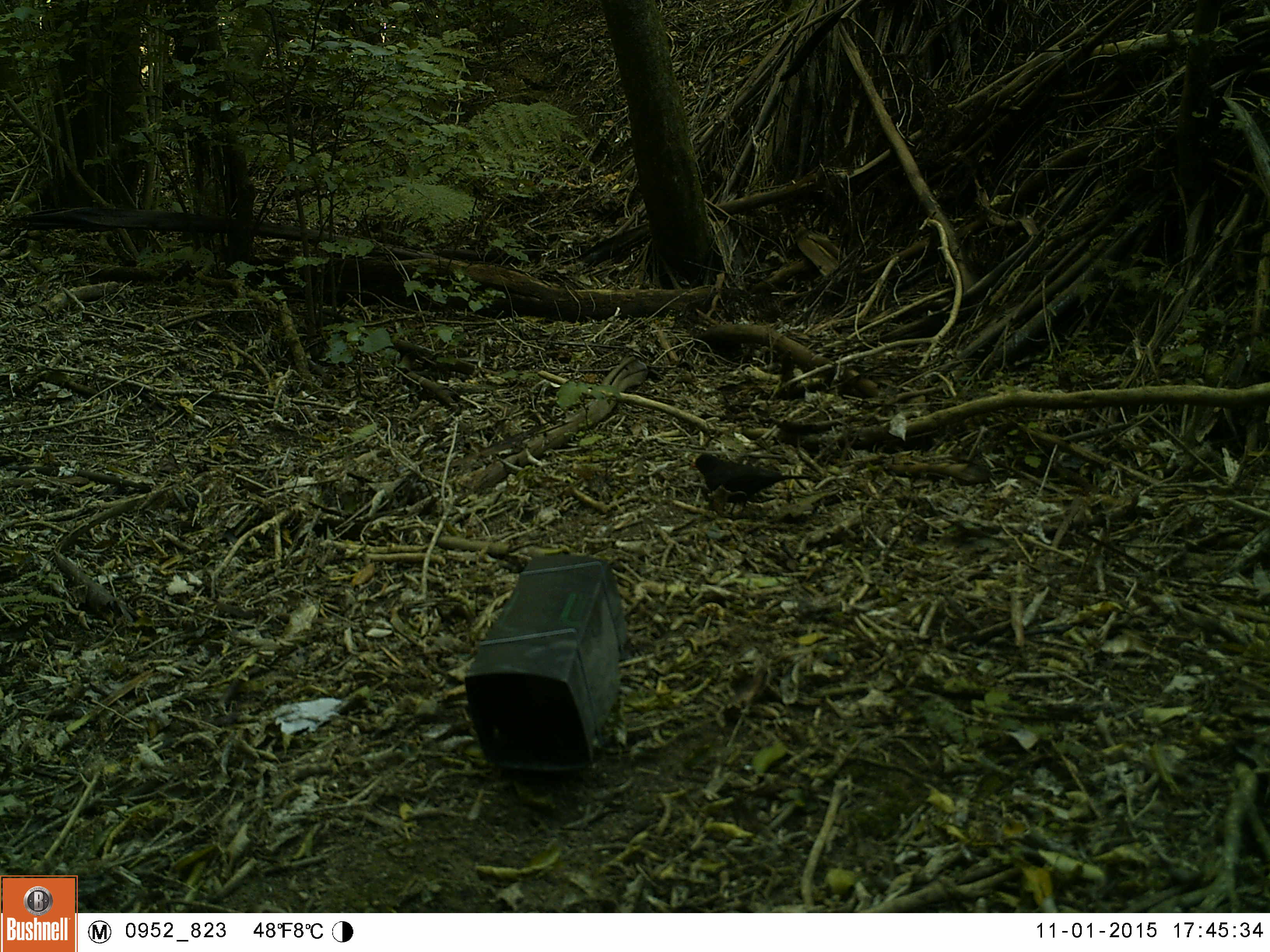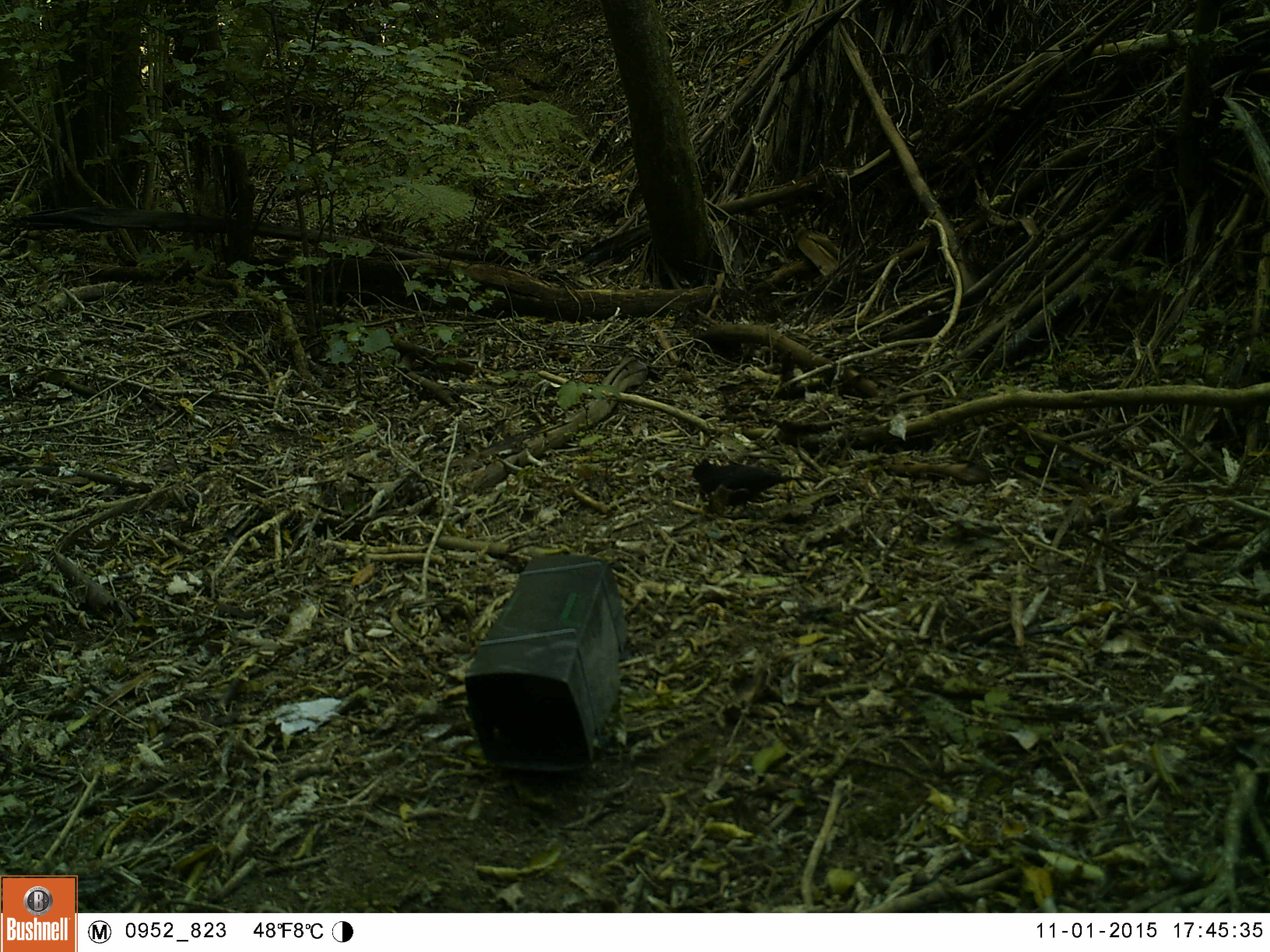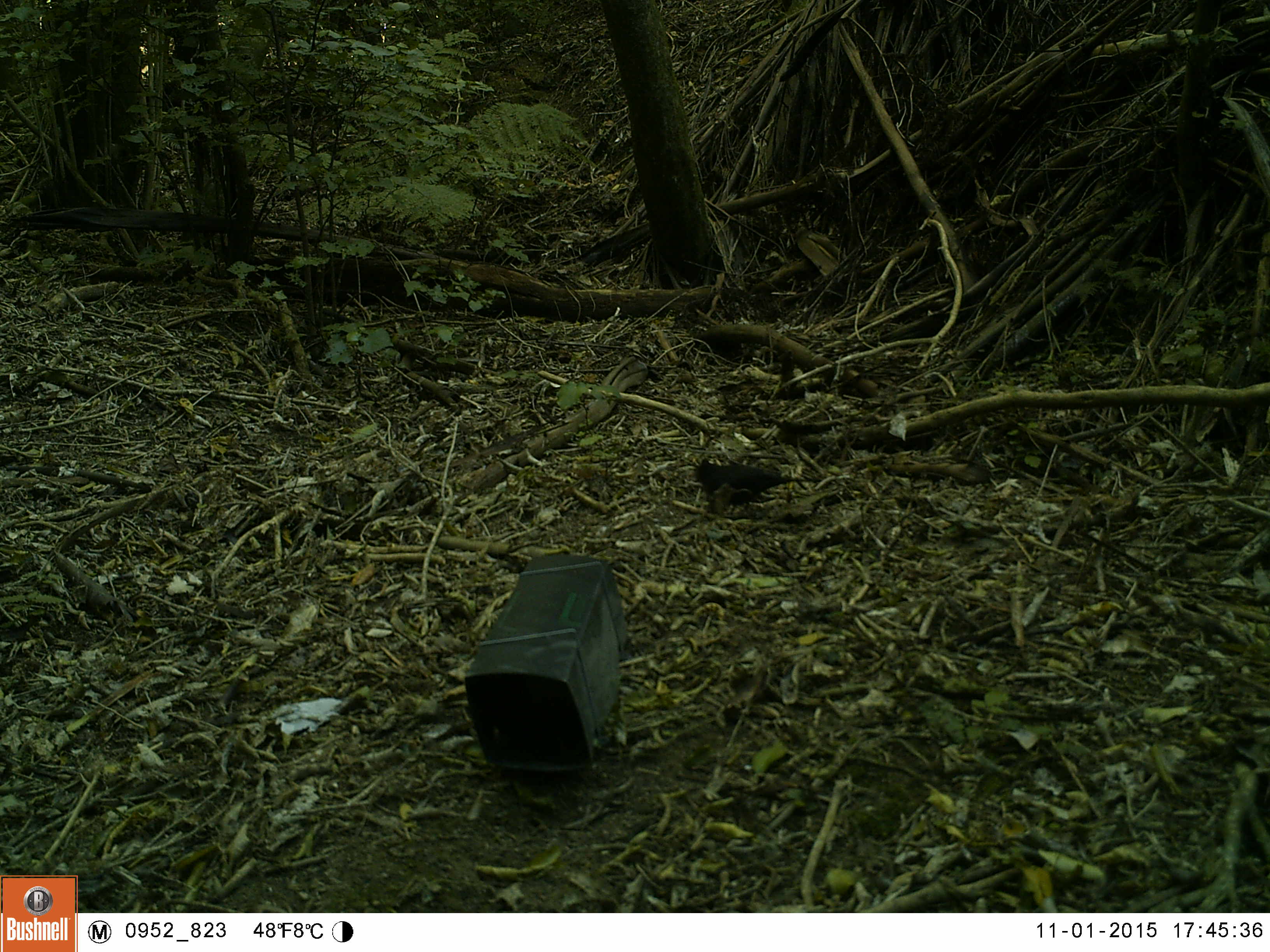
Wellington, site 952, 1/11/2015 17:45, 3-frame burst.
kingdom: Animalia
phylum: Chordata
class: Aves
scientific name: Aves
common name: bird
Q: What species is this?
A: Bird (Aves).